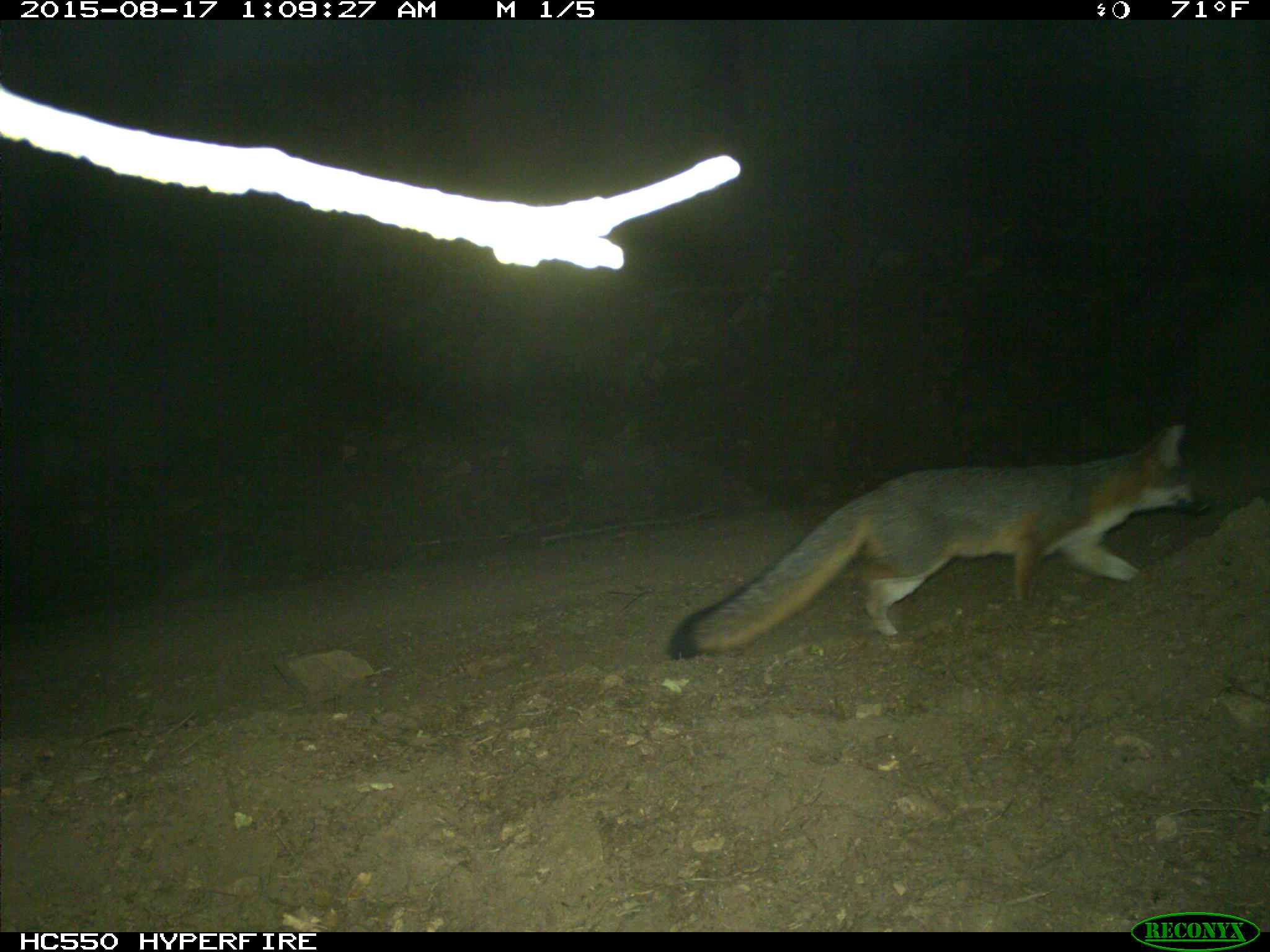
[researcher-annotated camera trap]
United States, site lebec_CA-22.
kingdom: Animalia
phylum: Chordata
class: Mammalia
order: Carnivora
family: Canidae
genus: Urocyon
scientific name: Urocyon cinereoargenteus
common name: gray fox